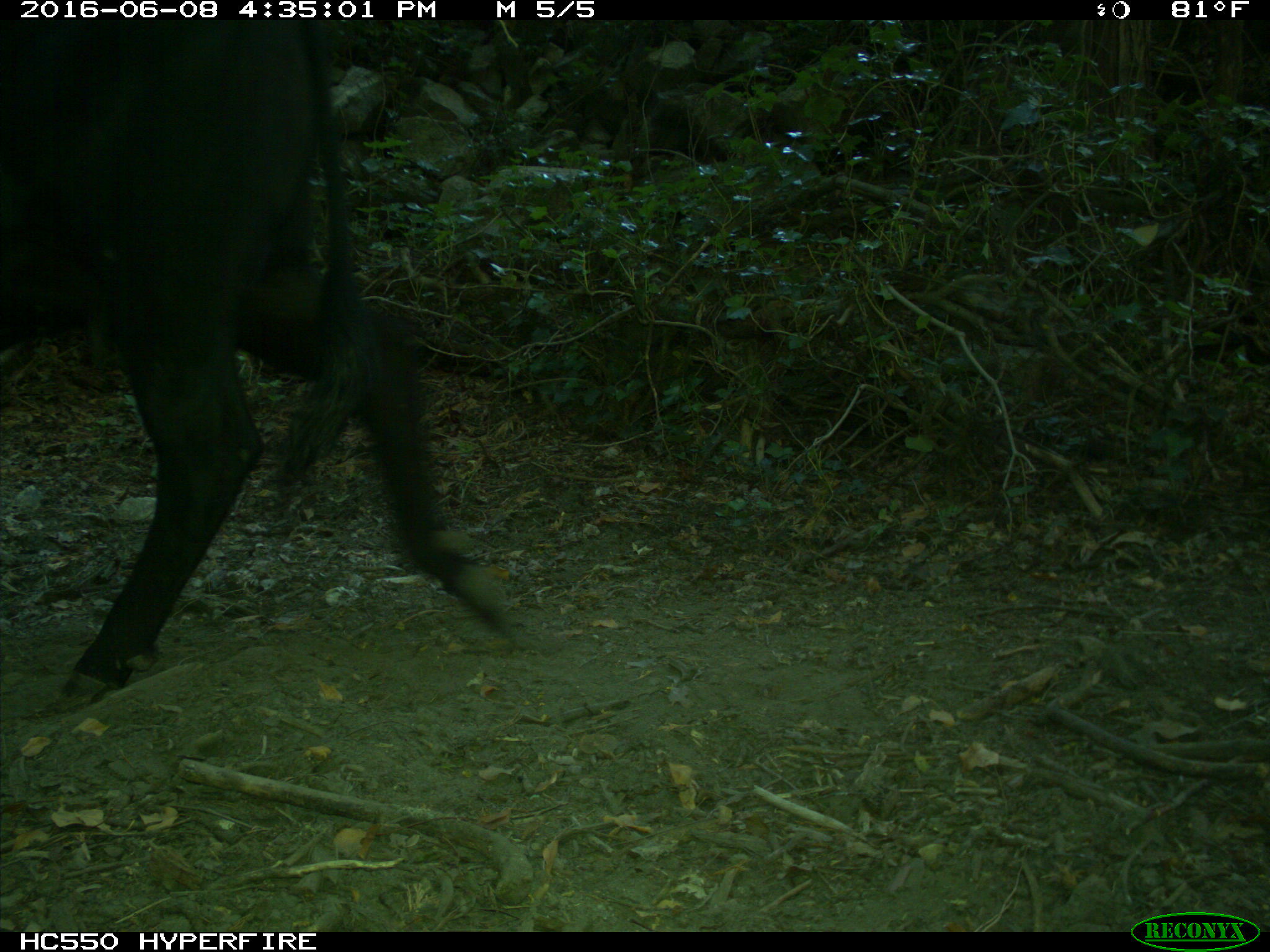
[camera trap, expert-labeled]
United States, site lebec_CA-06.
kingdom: Animalia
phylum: Chordata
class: Mammalia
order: Artiodactyla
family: Bovidae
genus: Bos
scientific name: Bos taurus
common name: domestic cow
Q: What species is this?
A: Bos taurus (domestic cow).